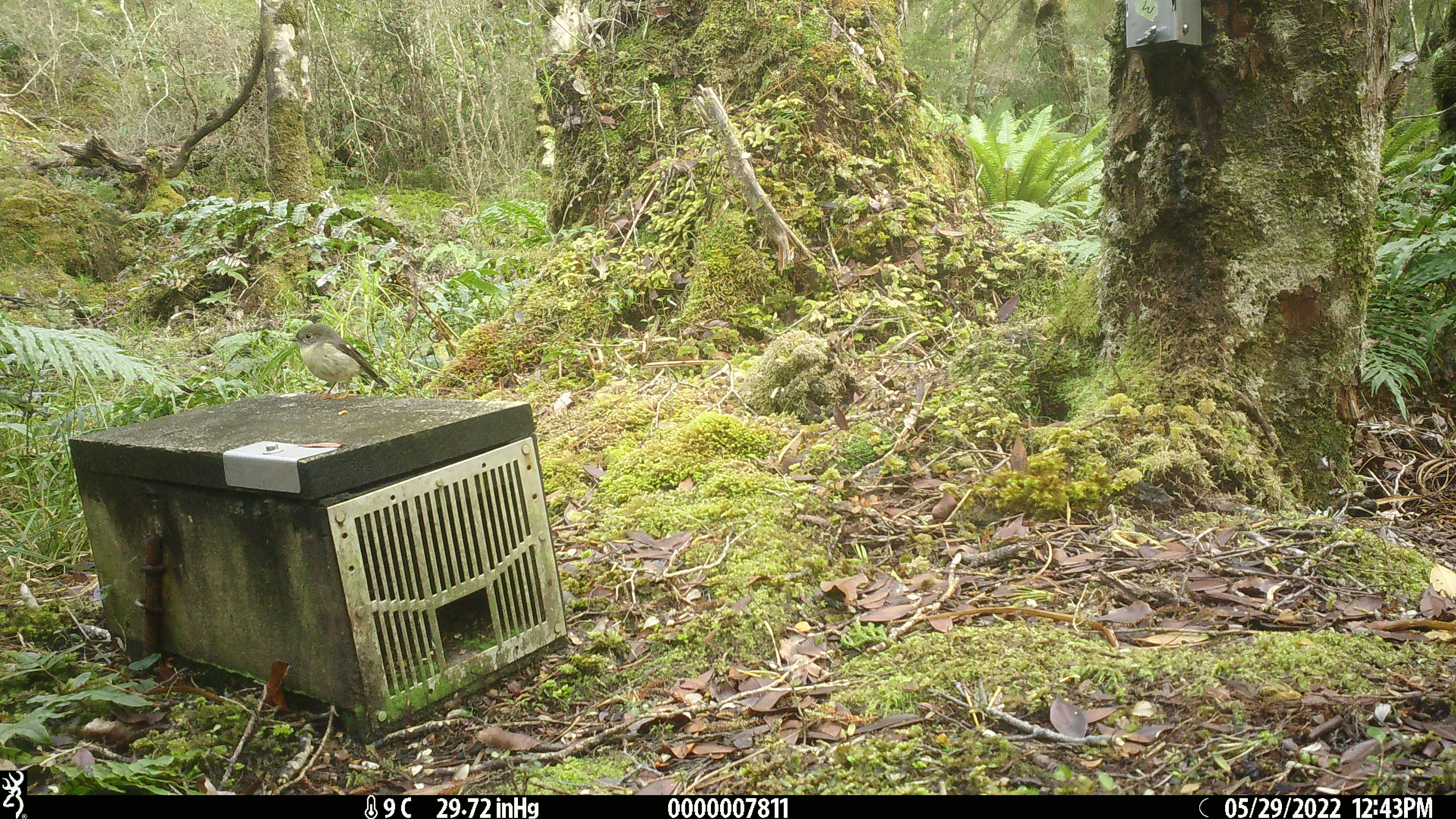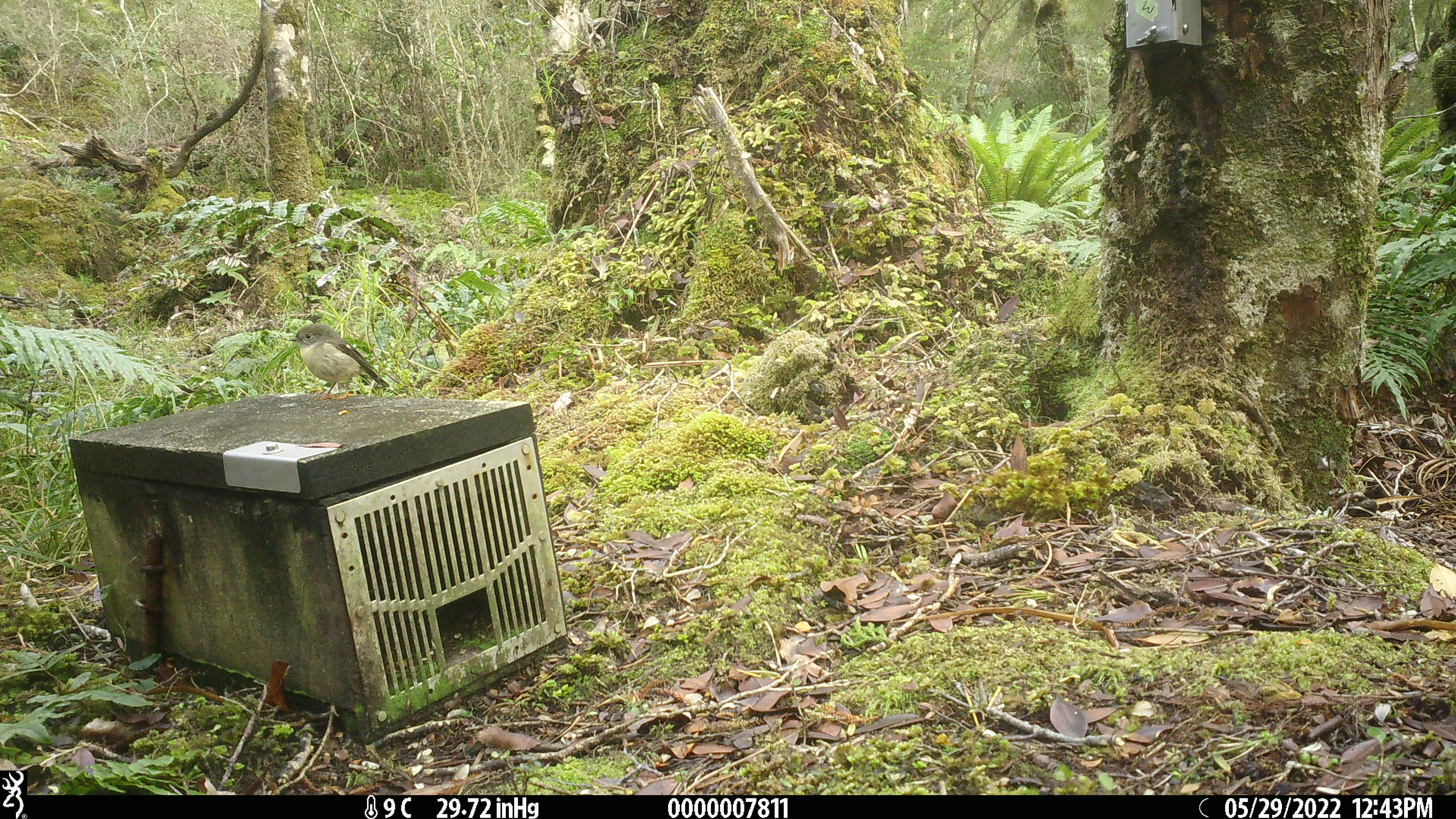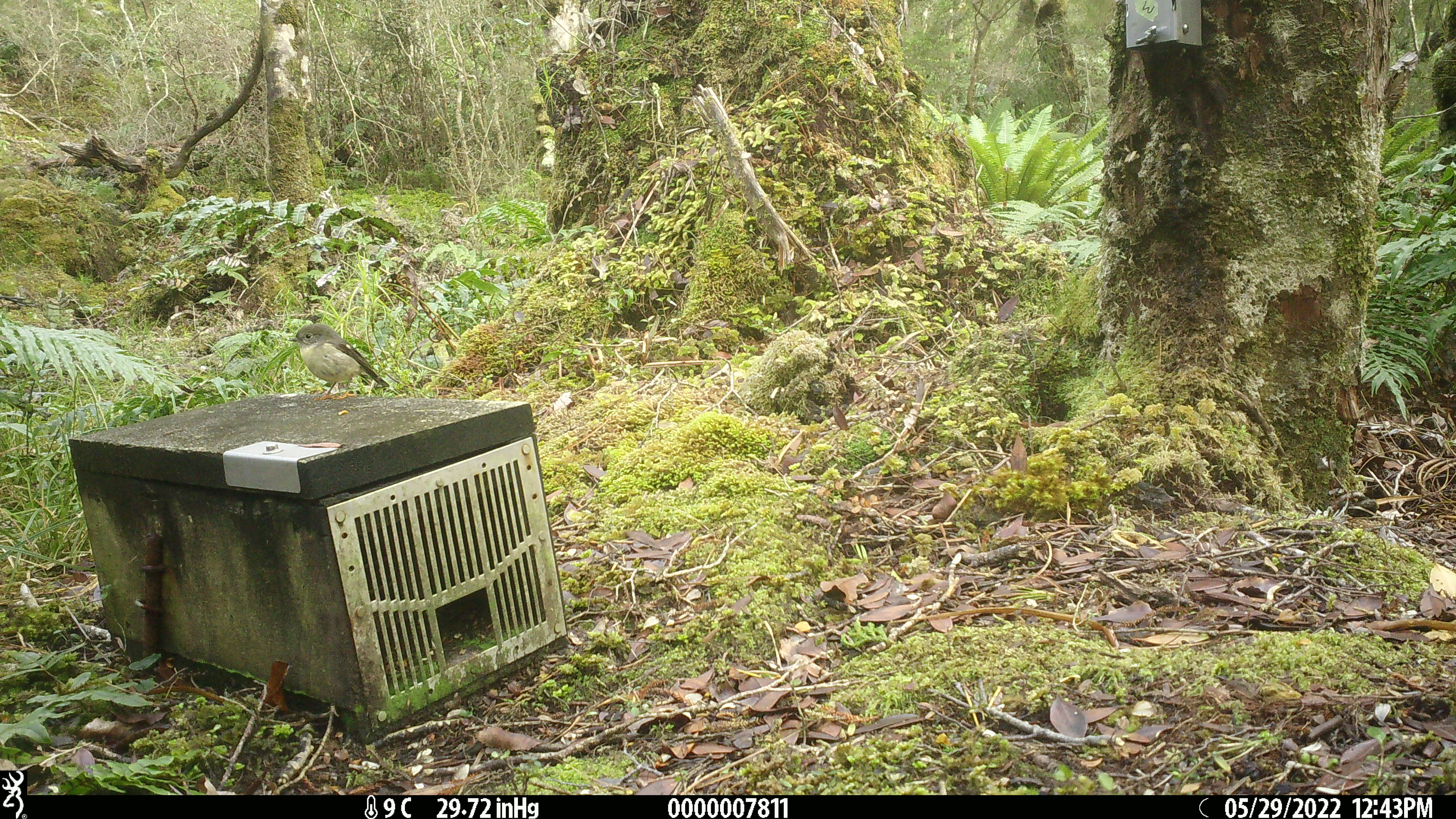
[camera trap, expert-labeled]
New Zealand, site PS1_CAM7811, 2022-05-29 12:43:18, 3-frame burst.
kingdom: Animalia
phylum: Chordata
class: Aves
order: Passeriformes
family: Petroicidae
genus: Petroica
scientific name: Petroica macrocephala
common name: tomtit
Tomtit (Petroica macrocephala).